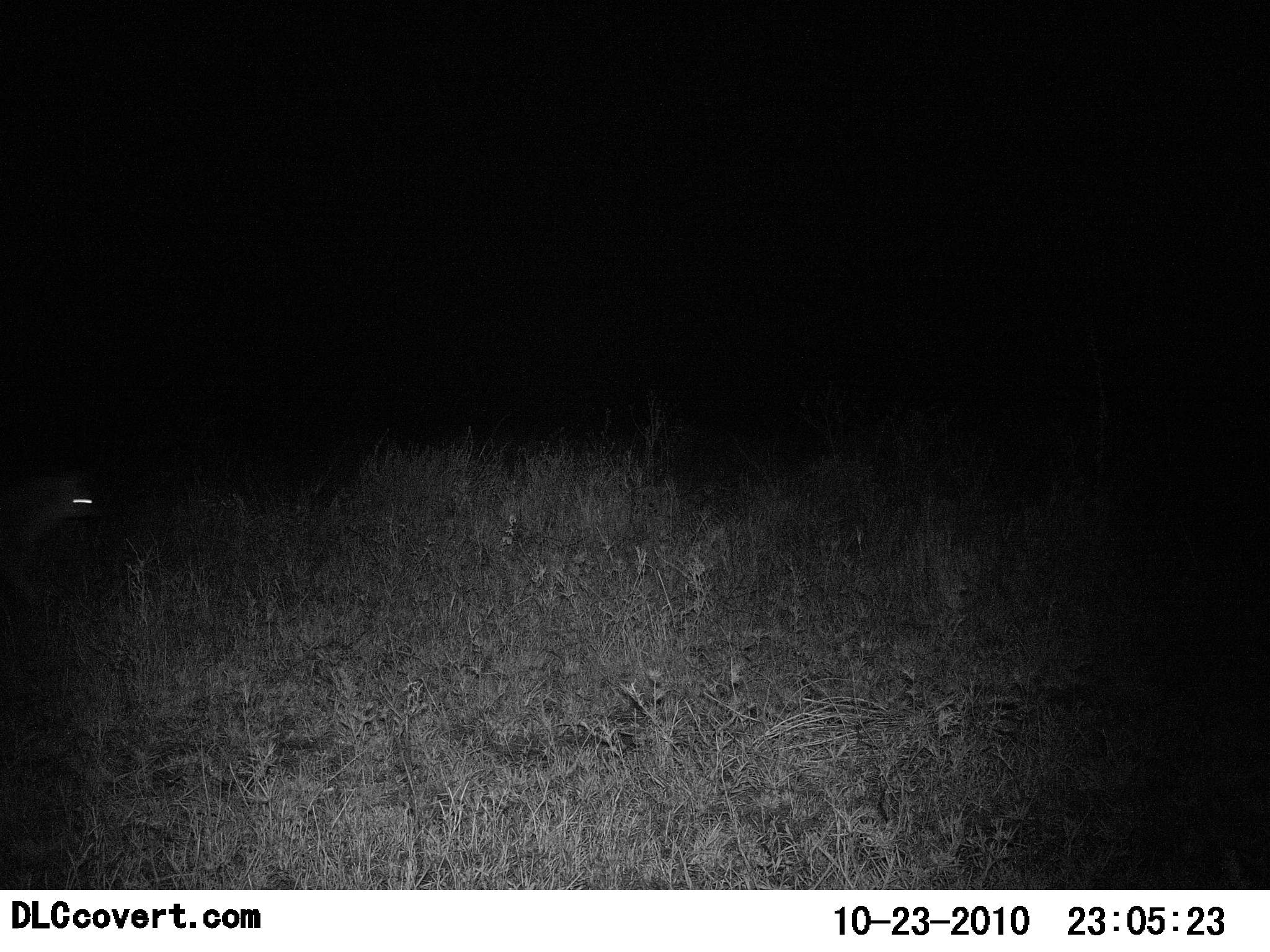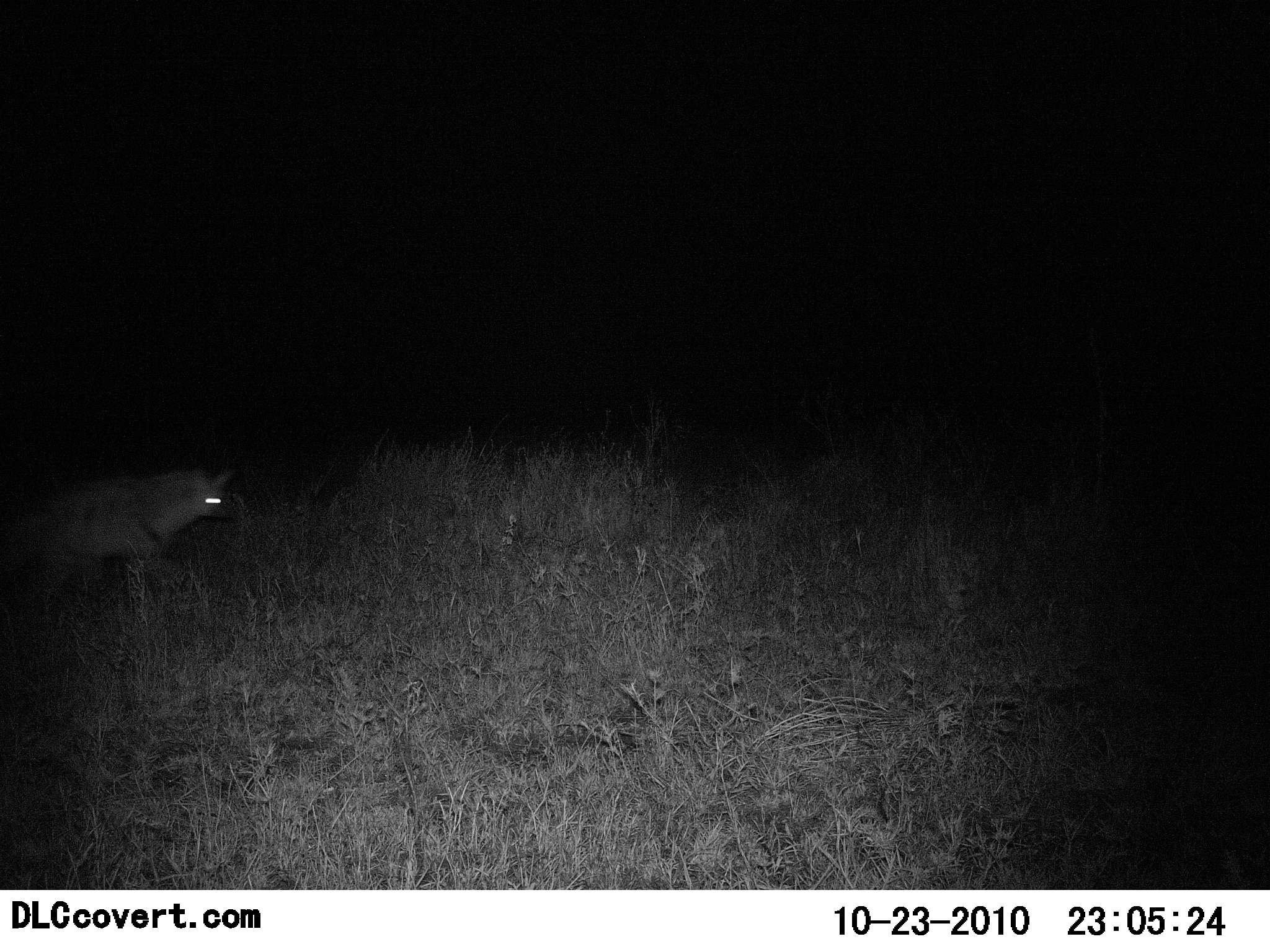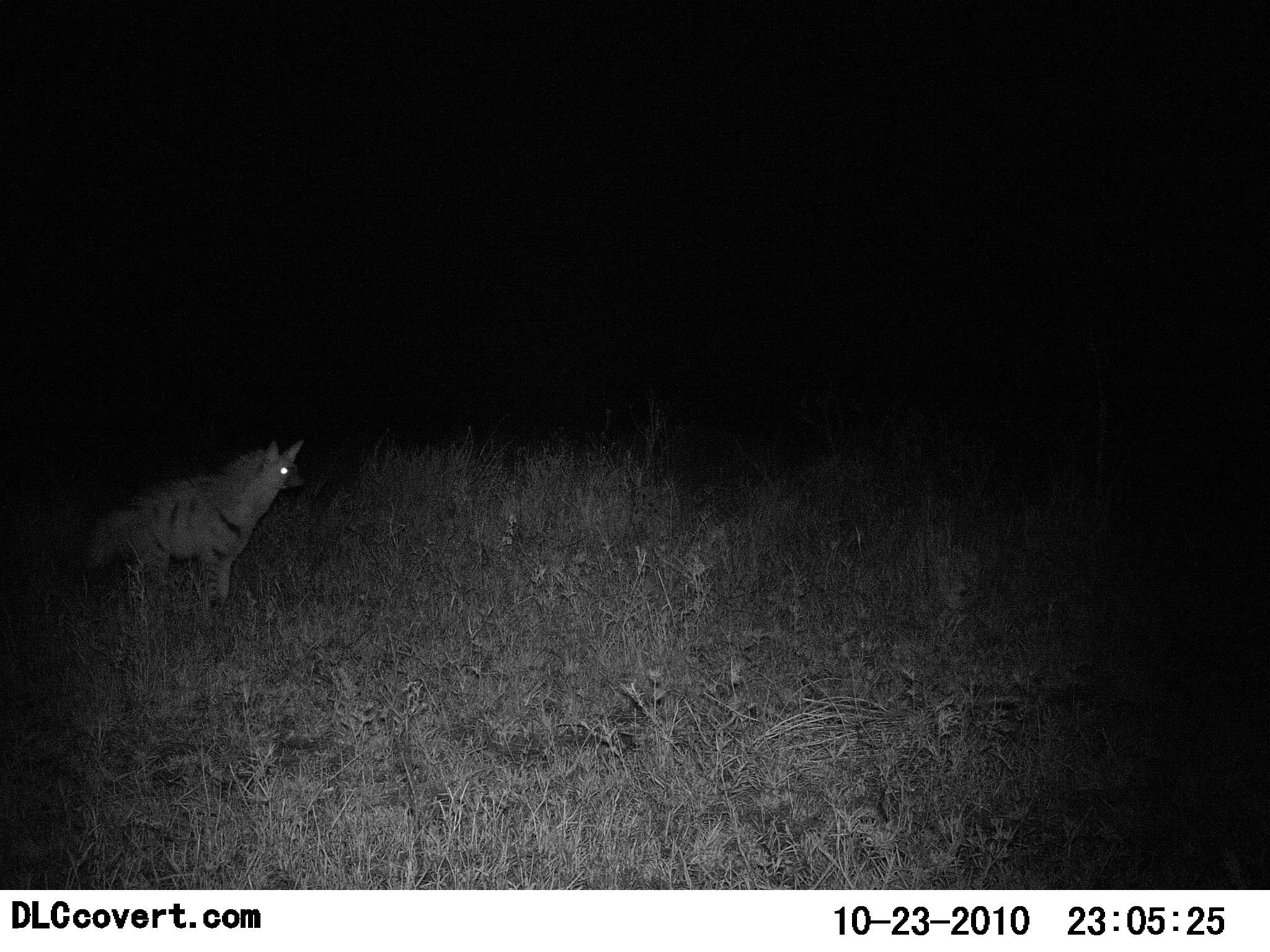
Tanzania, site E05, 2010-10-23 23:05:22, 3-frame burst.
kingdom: Animalia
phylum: Chordata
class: Mammalia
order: Carnivora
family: Hyaenidae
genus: Hyaena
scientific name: Hyaena hyaena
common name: striped hyena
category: hyenastriped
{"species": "hyenastriped (striped hyena) (Hyaena hyaena)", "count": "1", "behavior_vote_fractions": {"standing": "18%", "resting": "0%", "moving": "91%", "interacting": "0%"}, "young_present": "0%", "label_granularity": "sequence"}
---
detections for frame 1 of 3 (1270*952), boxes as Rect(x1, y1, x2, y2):
animal: Rect(1, 472, 100, 600)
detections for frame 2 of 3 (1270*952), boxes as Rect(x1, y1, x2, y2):
animal: Rect(0, 464, 240, 612)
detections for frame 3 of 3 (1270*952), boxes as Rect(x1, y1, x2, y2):
animal: Rect(79, 439, 308, 610)